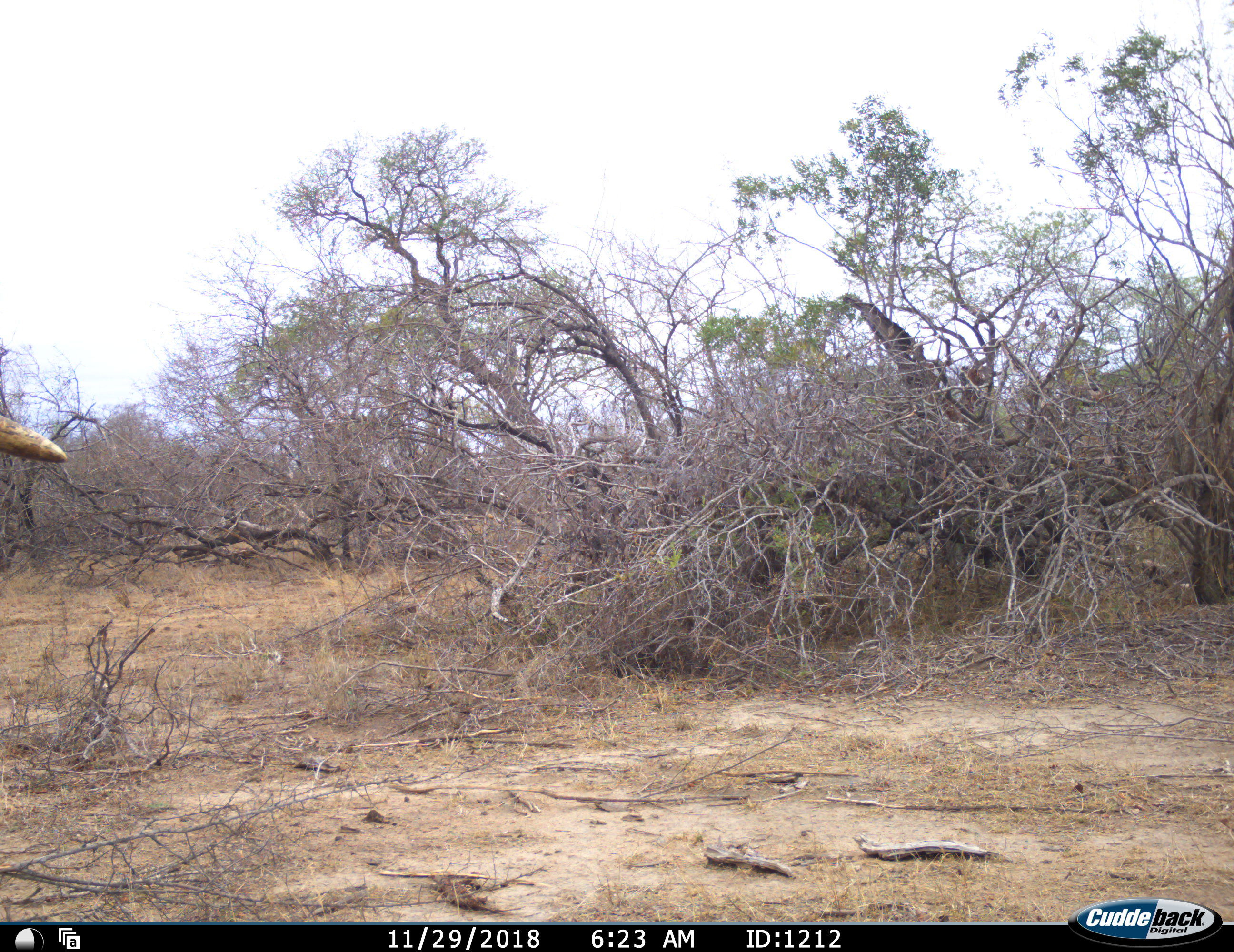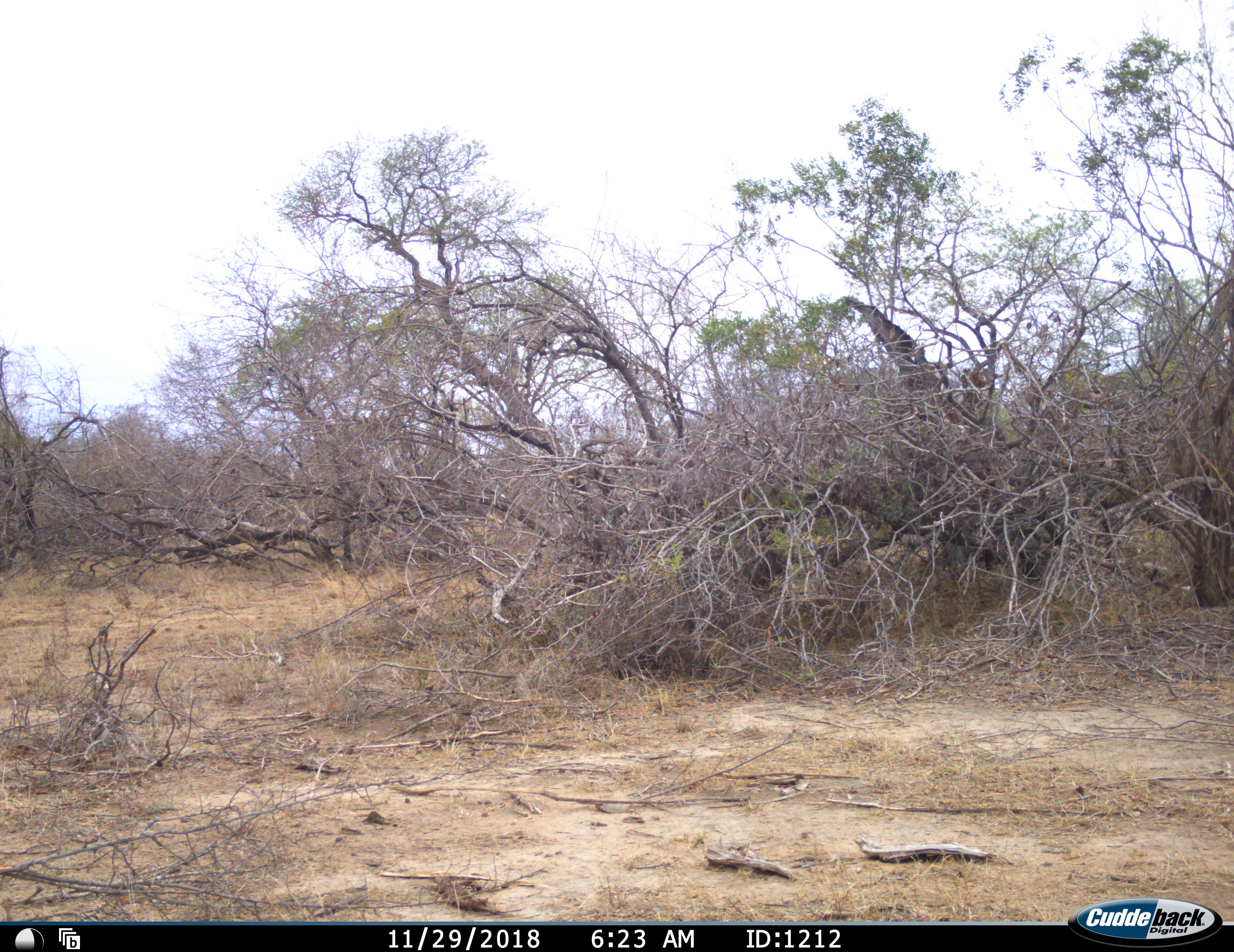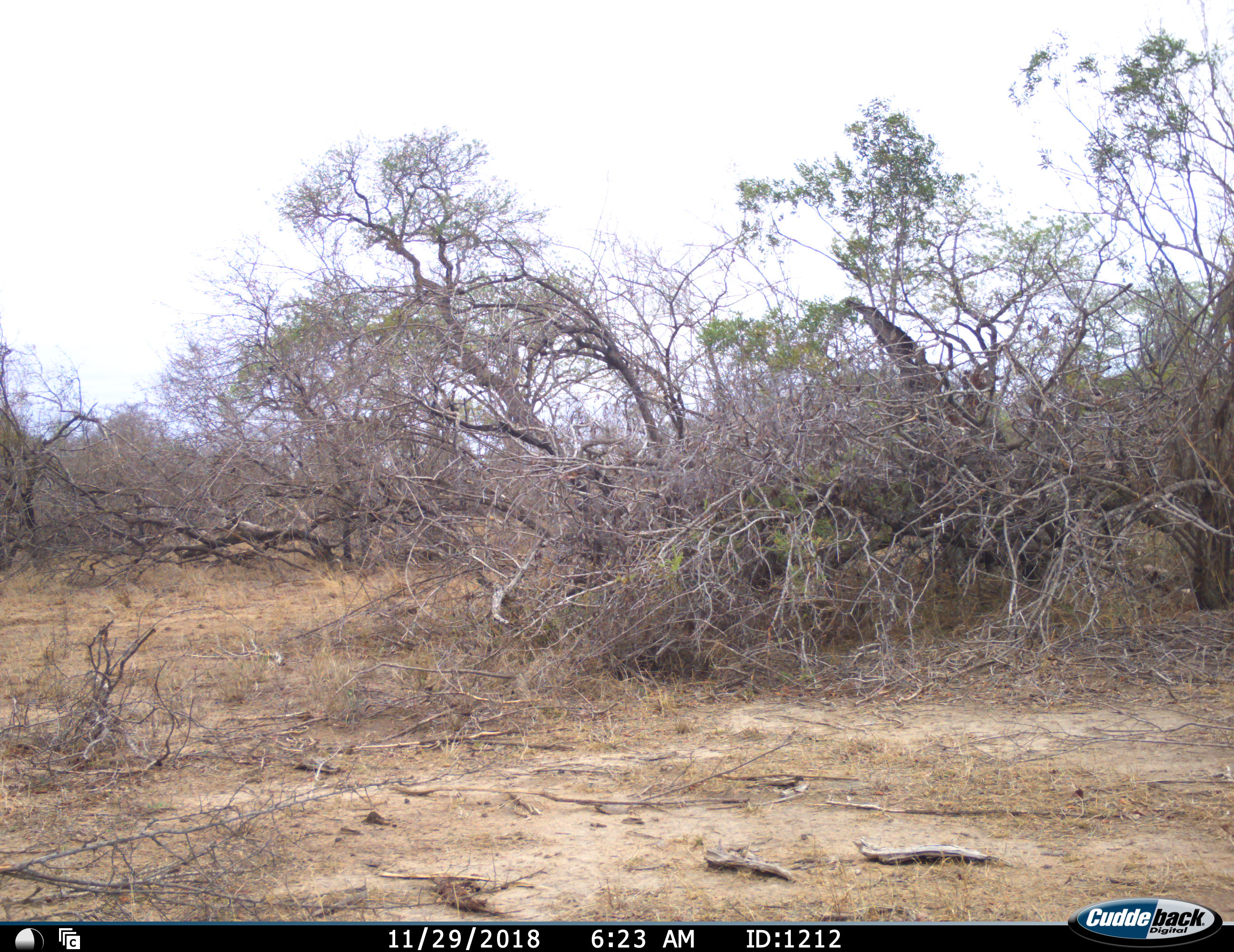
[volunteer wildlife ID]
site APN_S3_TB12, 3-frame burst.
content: unidentified animal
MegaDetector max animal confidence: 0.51